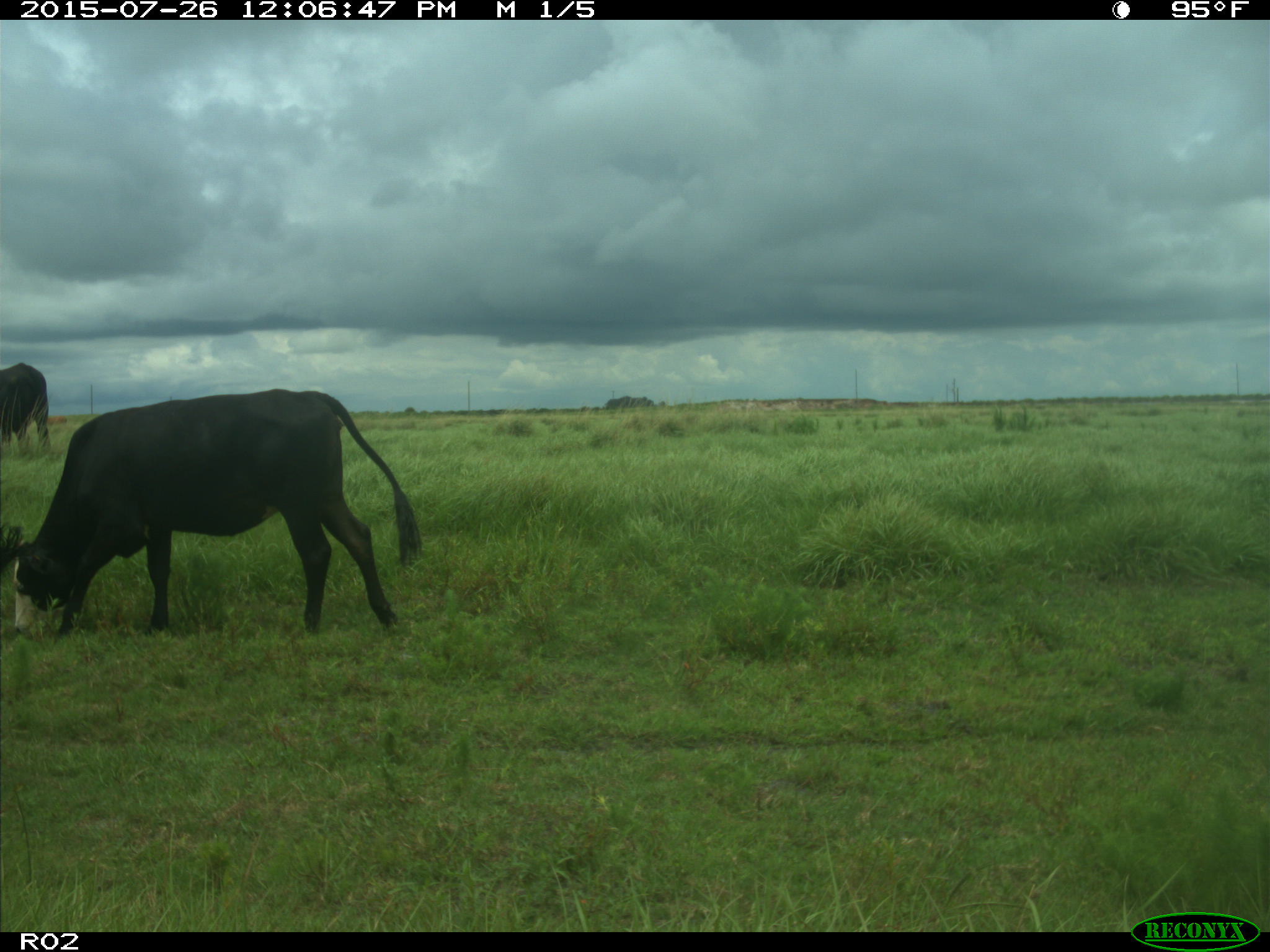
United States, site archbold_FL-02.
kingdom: Animalia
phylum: Chordata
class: Mammalia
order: Artiodactyla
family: Bovidae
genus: Bos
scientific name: Bos taurus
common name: domestic cow